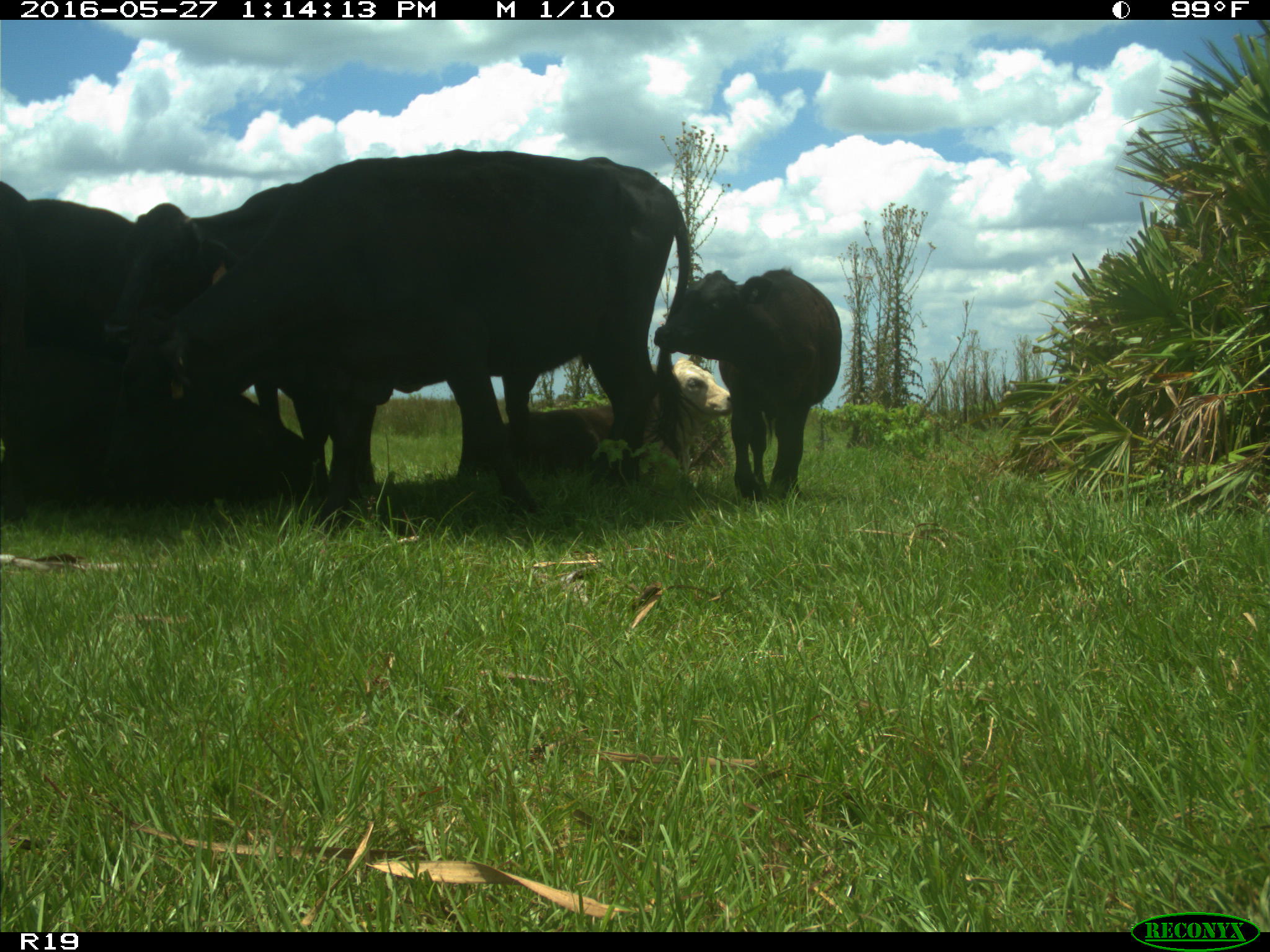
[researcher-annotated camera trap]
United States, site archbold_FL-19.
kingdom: Animalia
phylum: Chordata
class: Mammalia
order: Artiodactyla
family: Bovidae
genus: Bos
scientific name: Bos taurus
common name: domestic cow